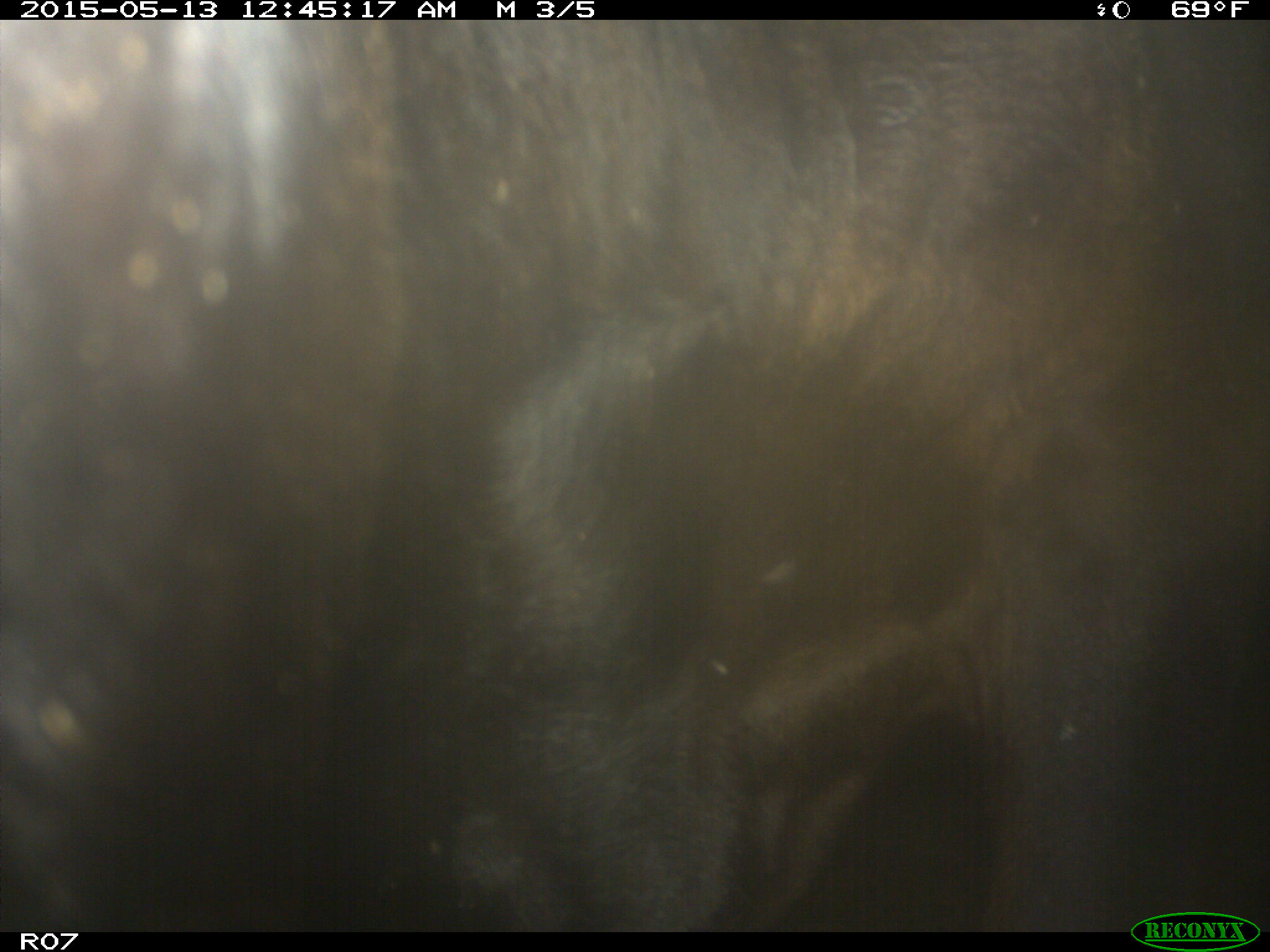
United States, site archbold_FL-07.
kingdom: Animalia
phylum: Chordata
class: Mammalia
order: Artiodactyla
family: Bovidae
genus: Bos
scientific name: Bos taurus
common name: domestic cow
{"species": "Bos taurus (domestic cow)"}